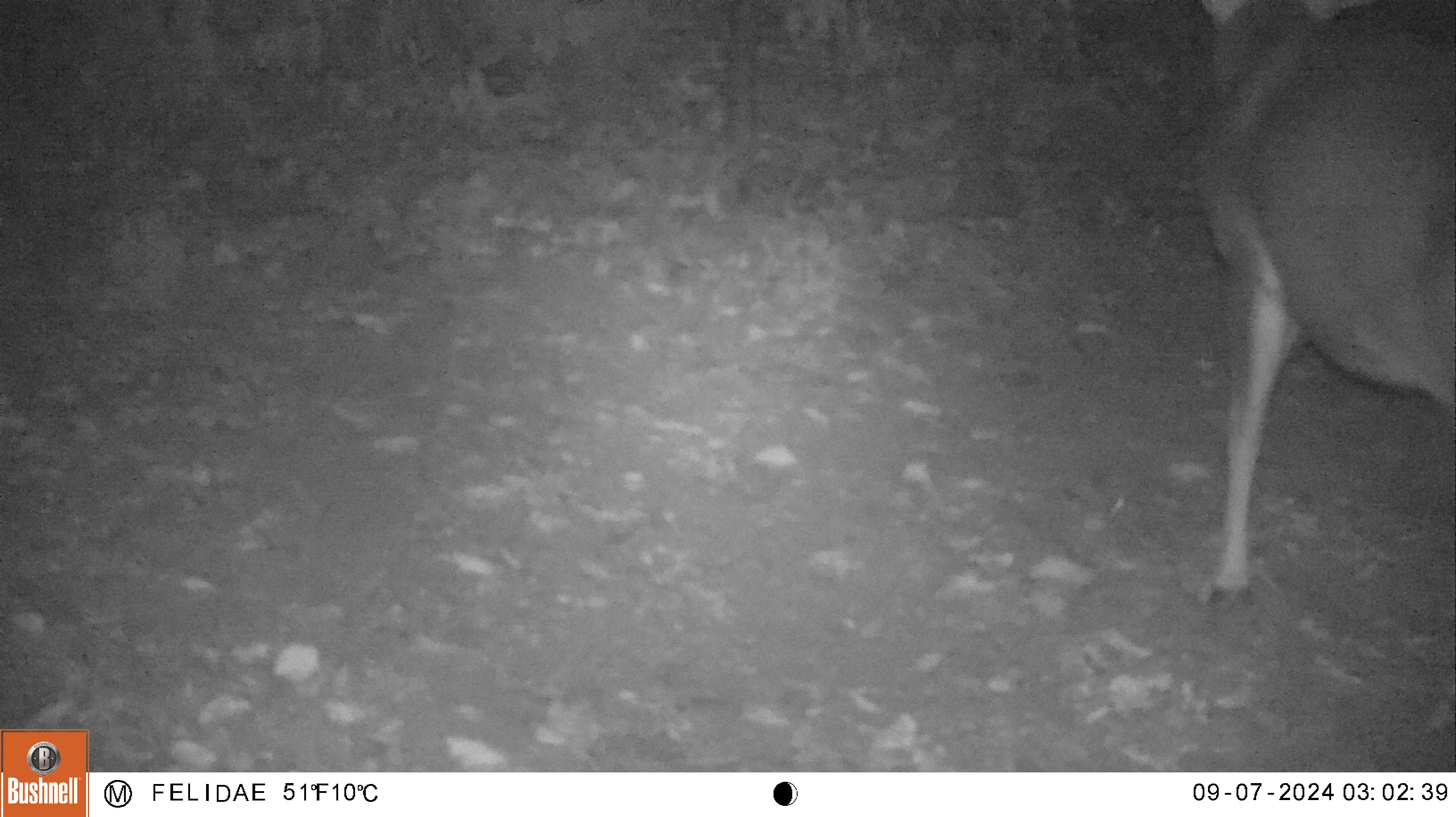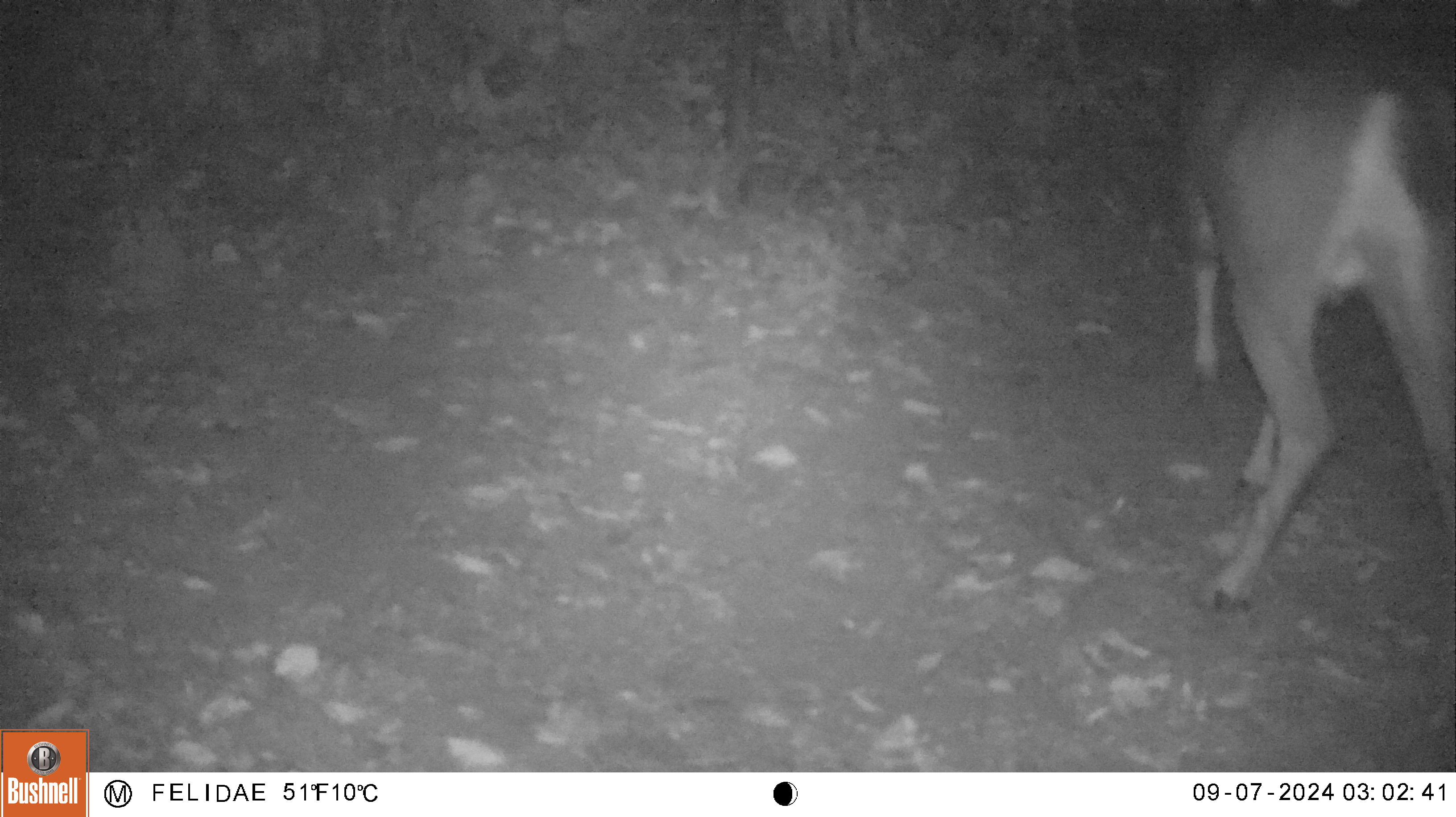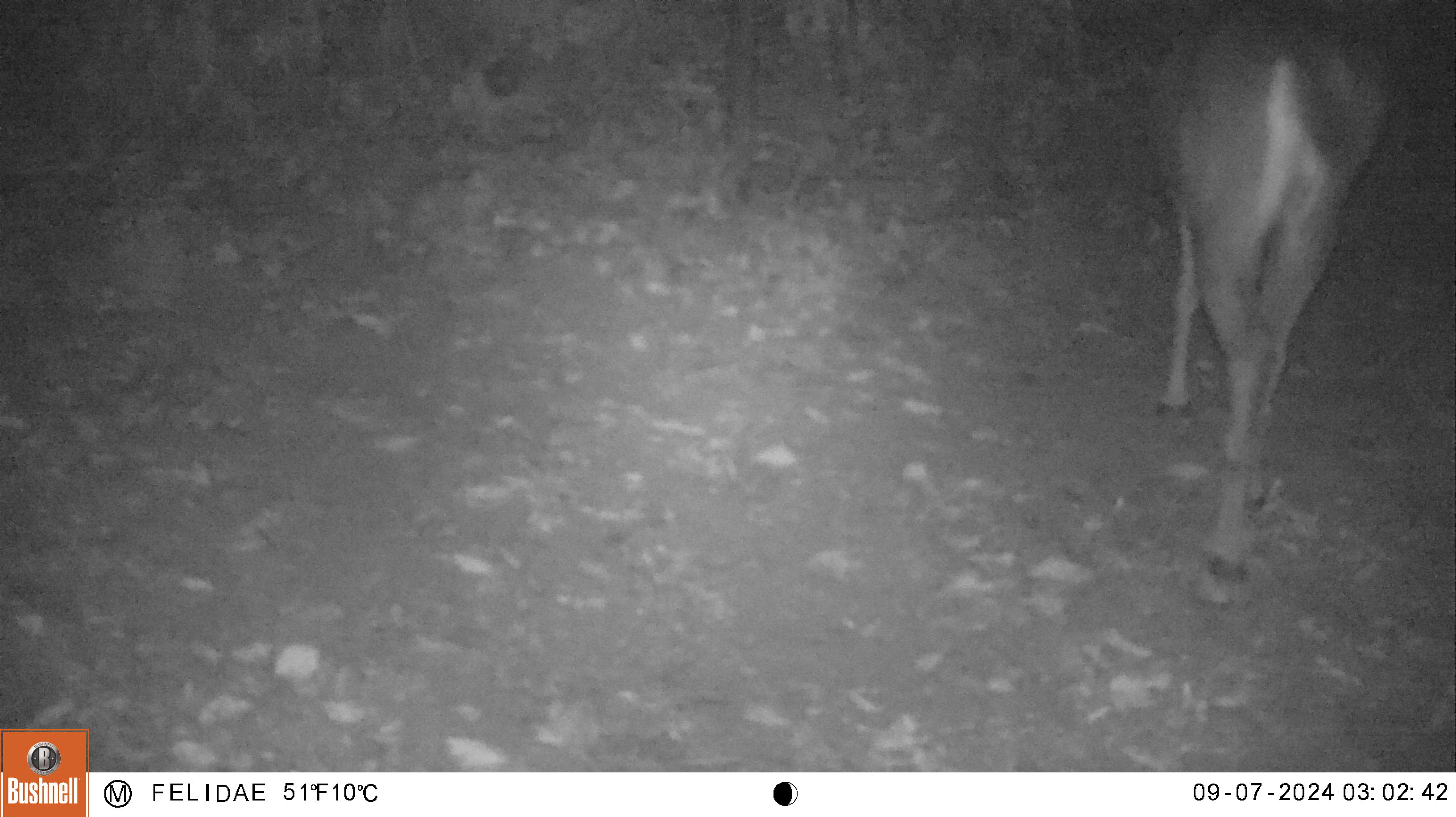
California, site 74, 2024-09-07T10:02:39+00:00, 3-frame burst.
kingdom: Animalia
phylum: Chordata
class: Mammalia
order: Artiodactyla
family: Cervidae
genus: Odocoileus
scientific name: Odocoileus hemionus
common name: mule deer